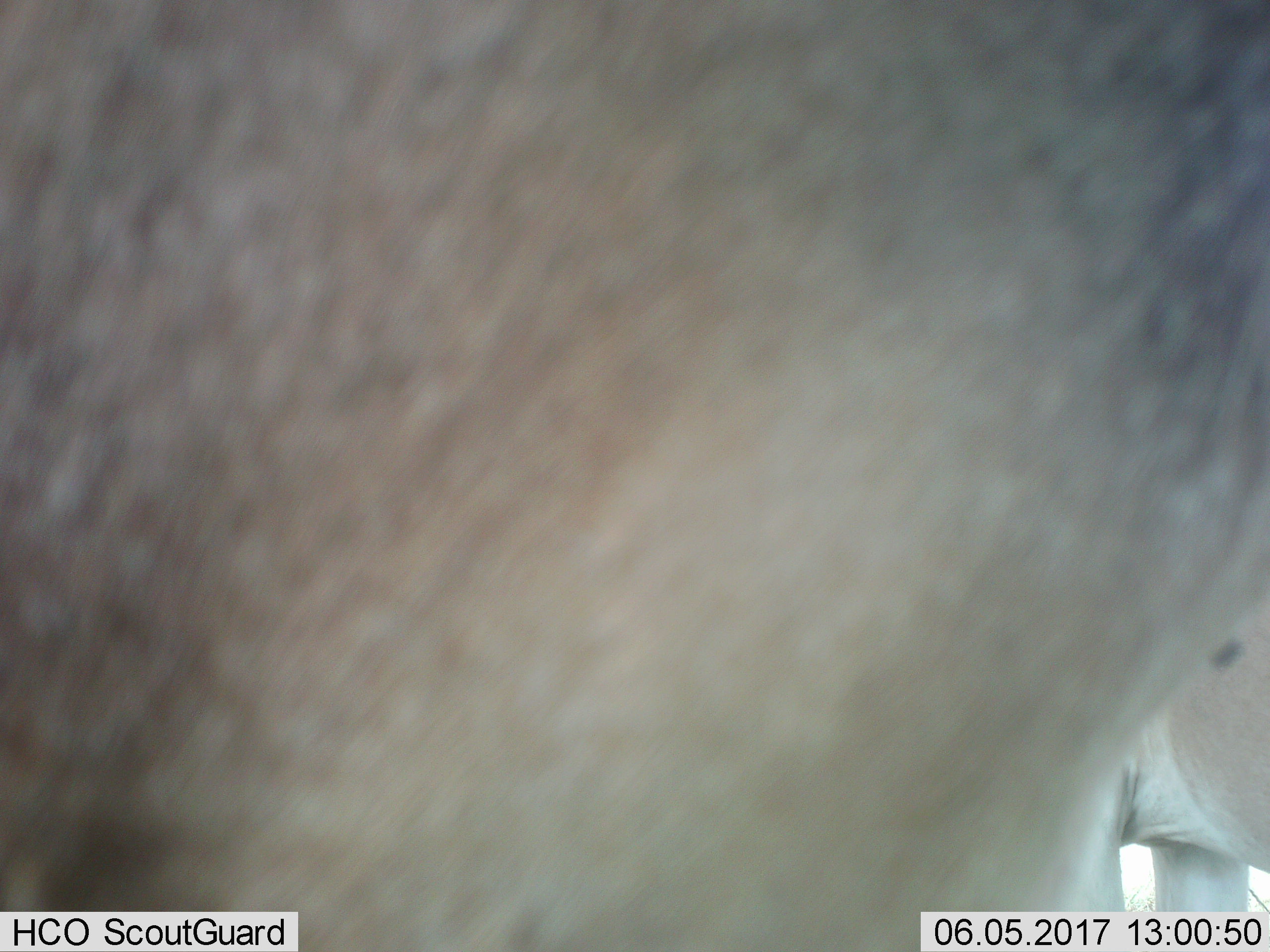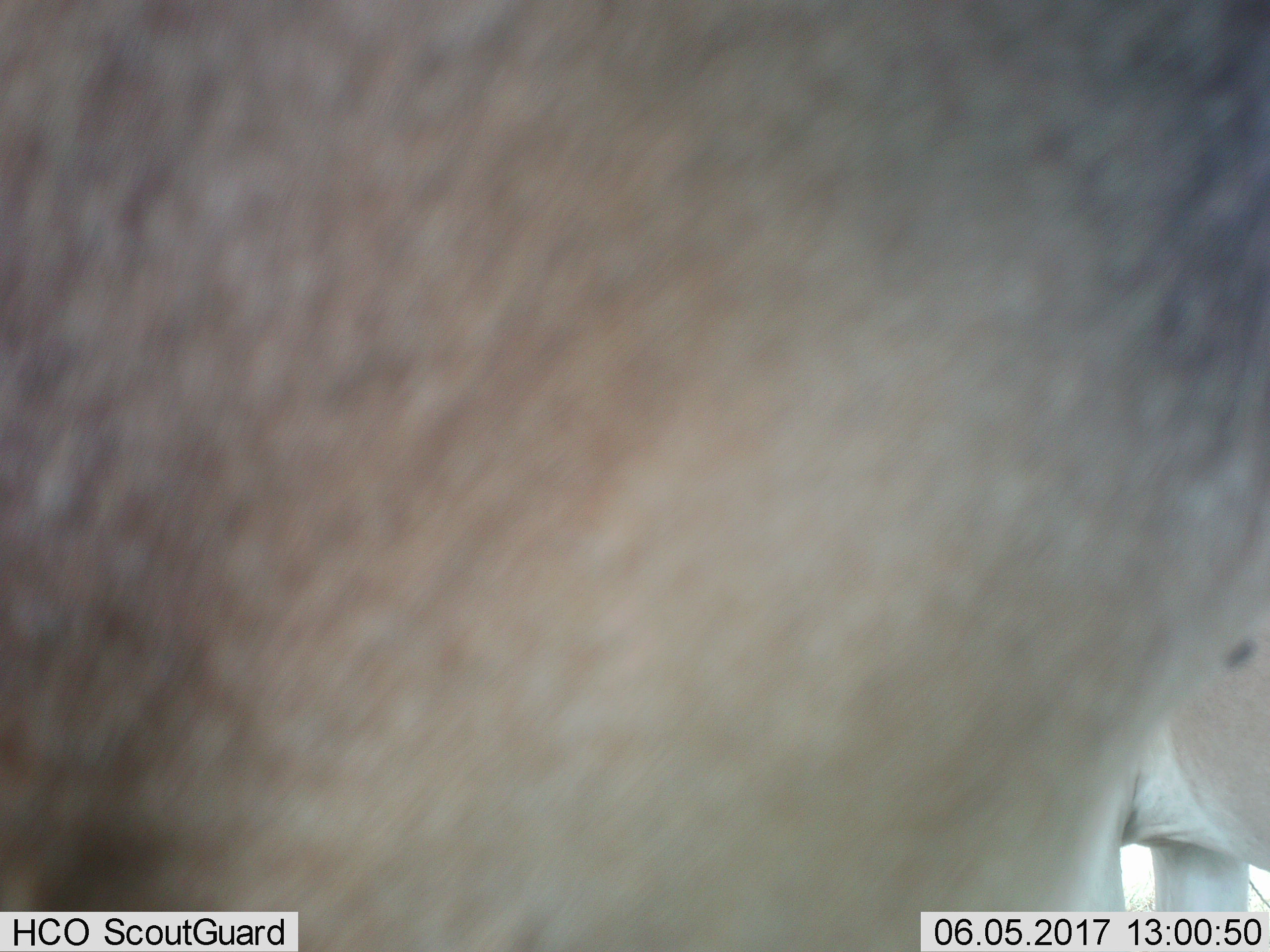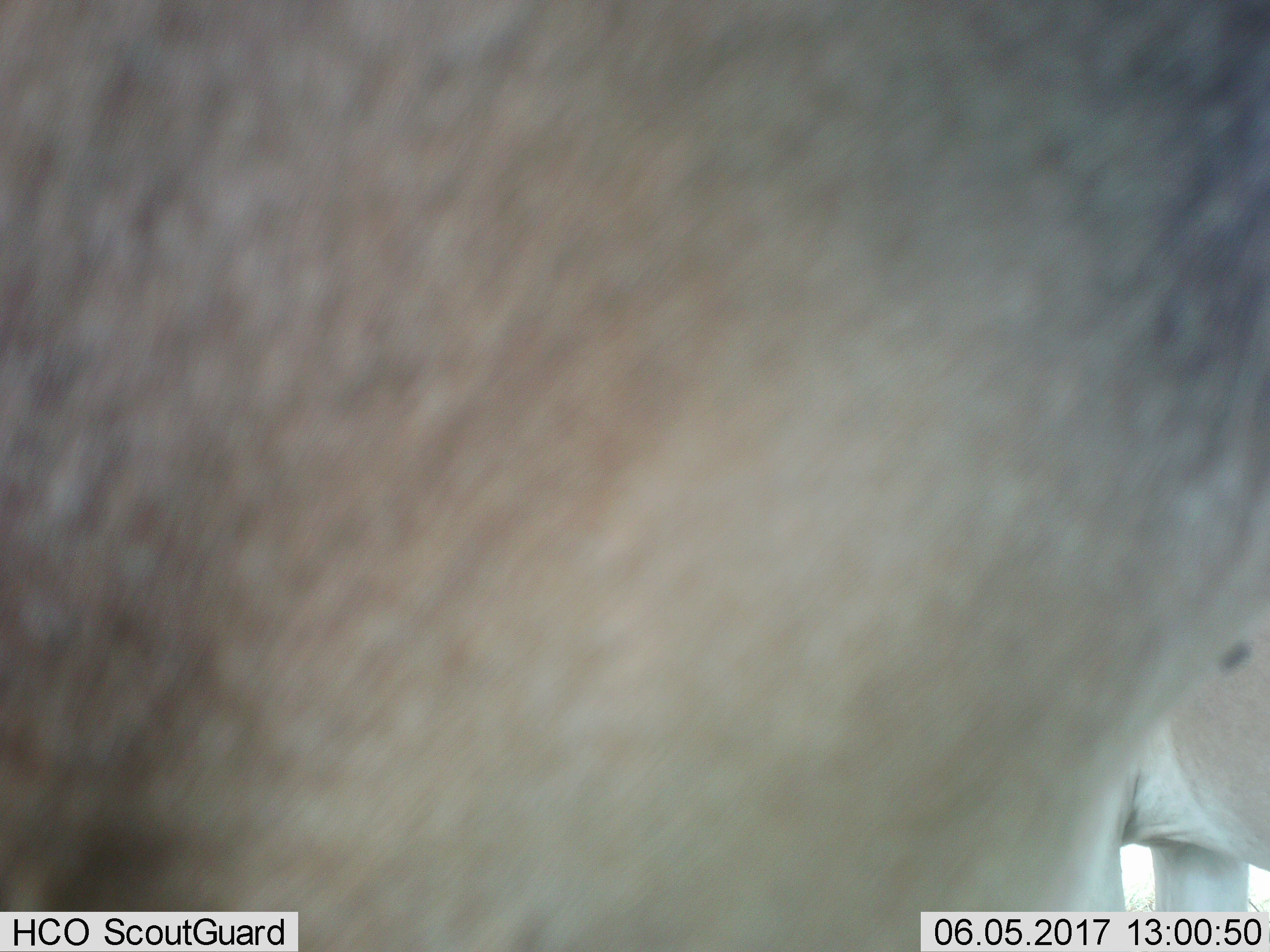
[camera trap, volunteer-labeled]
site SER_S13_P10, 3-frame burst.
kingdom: Animalia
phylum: Chordata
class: Mammalia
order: Artiodactyla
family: Bovidae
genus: Alcelaphus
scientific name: Alcelaphus buselaphus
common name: hartebeest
Hartebeest (Alcelaphus buselaphus), count 2. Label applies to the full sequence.